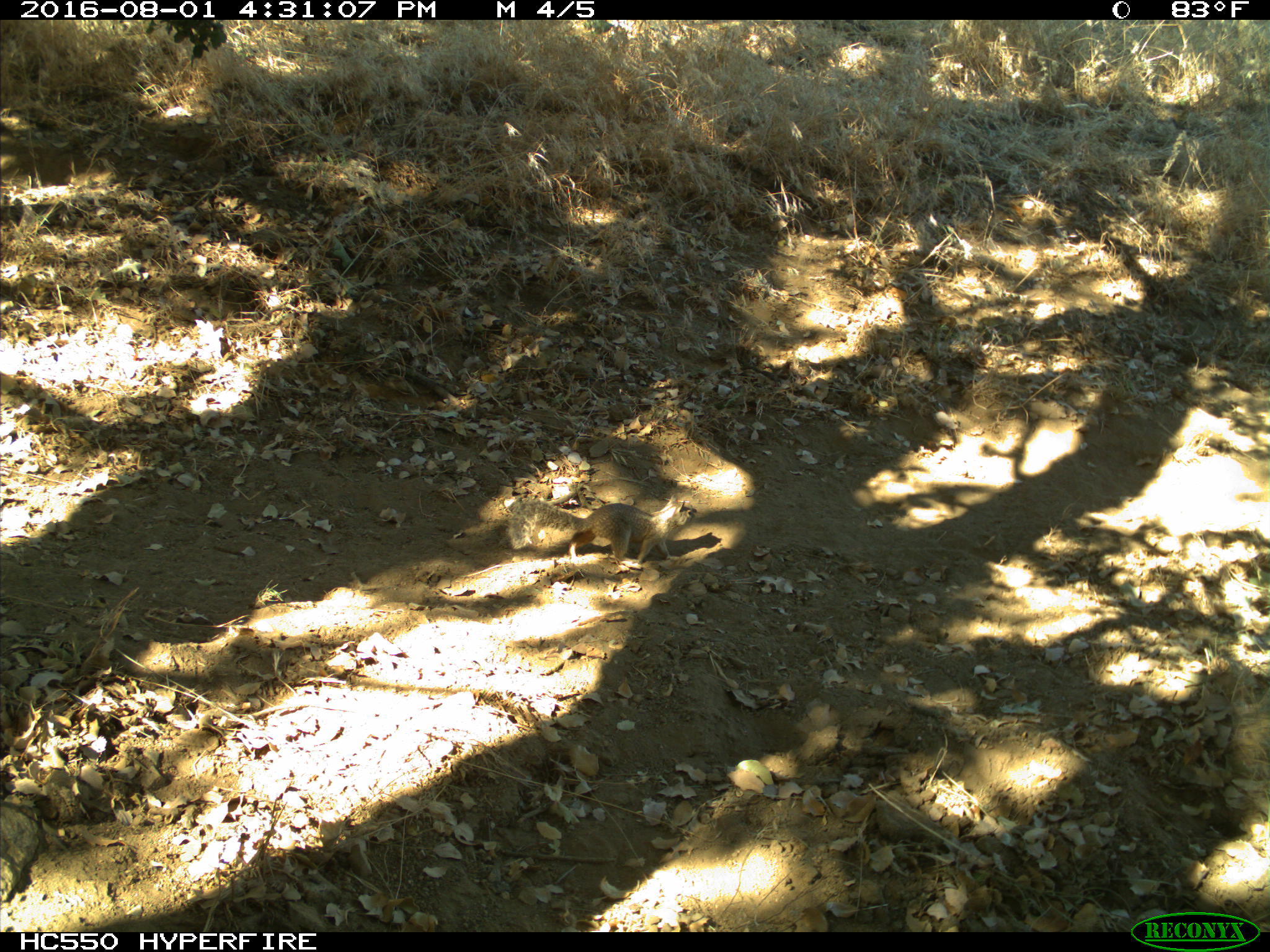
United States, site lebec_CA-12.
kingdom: Animalia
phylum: Chordata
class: Mammalia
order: Rodentia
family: Sciuridae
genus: Otospermophilus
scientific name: Otospermophilus beecheyi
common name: california ground squirrel